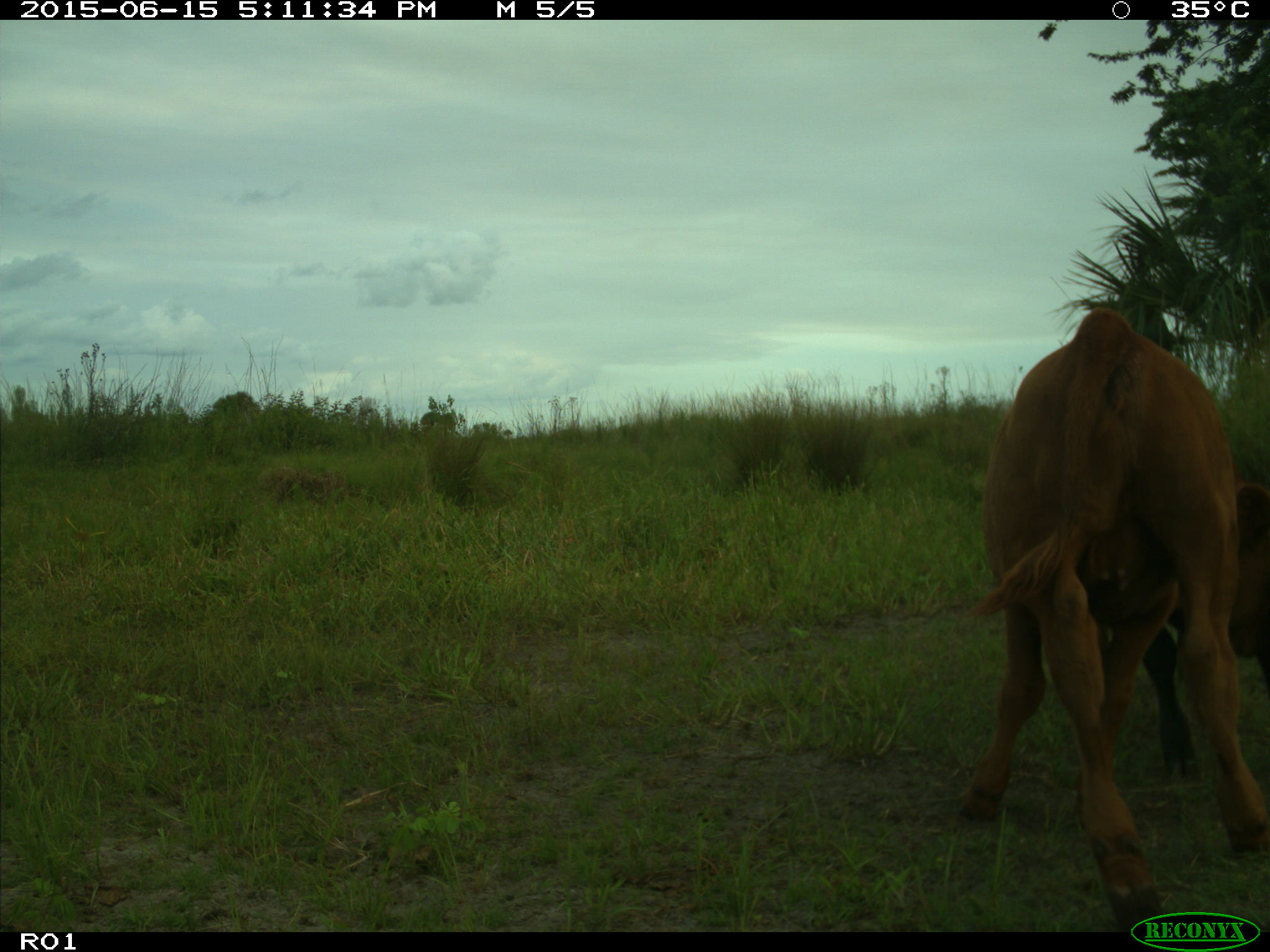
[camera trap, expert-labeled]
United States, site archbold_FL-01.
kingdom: Animalia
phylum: Chordata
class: Mammalia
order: Artiodactyla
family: Bovidae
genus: Bos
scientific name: Bos taurus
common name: domestic cow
Bos taurus (domestic cow).